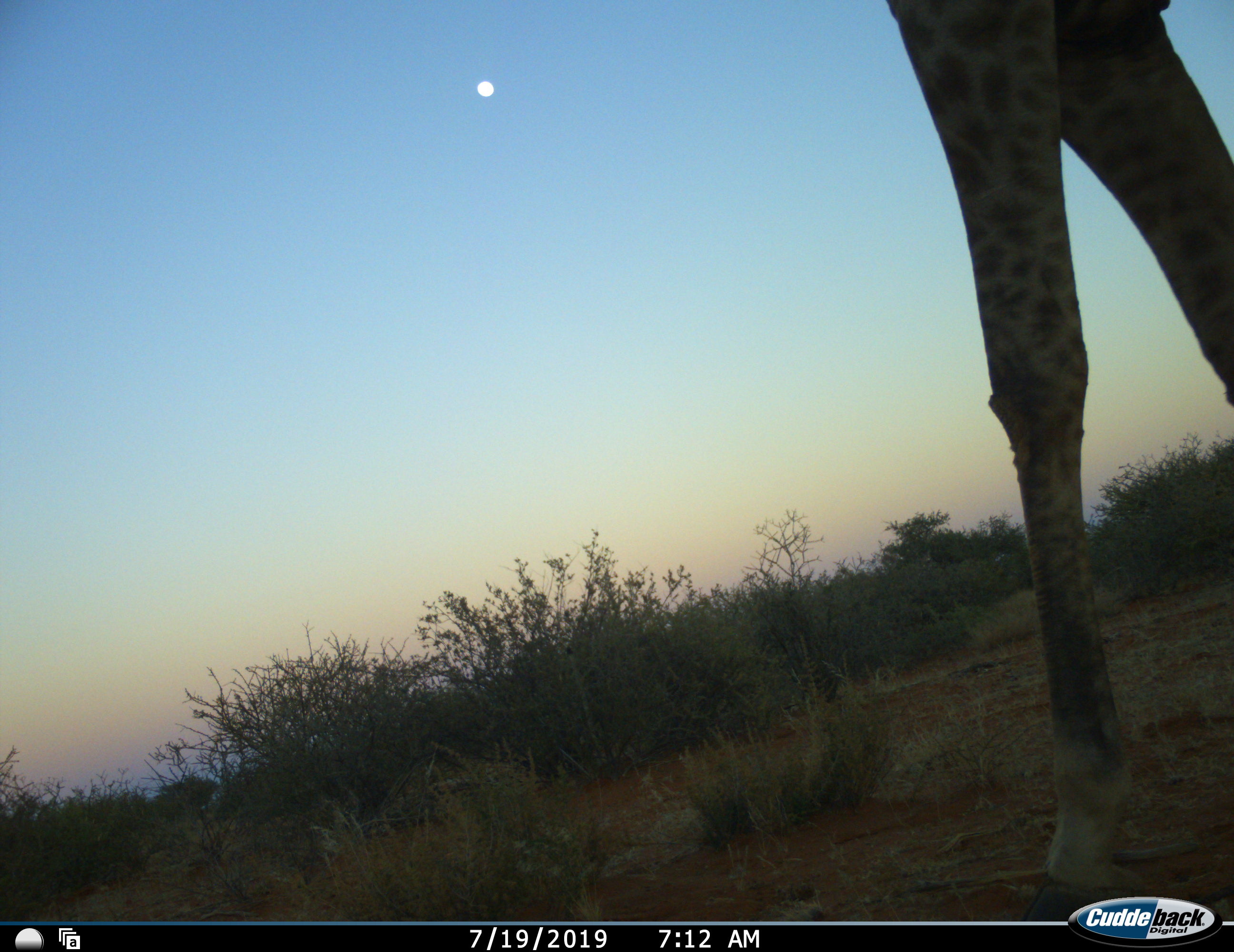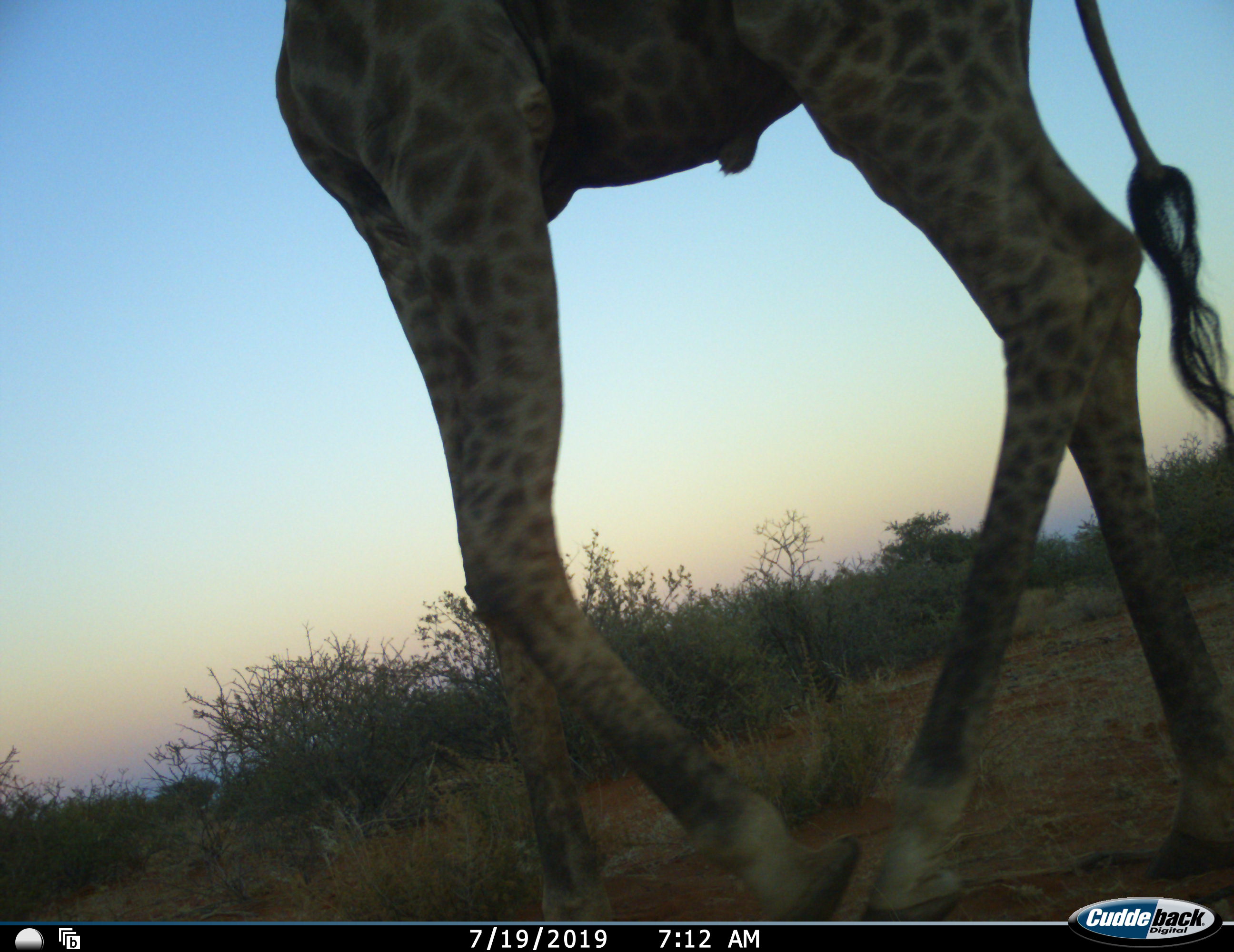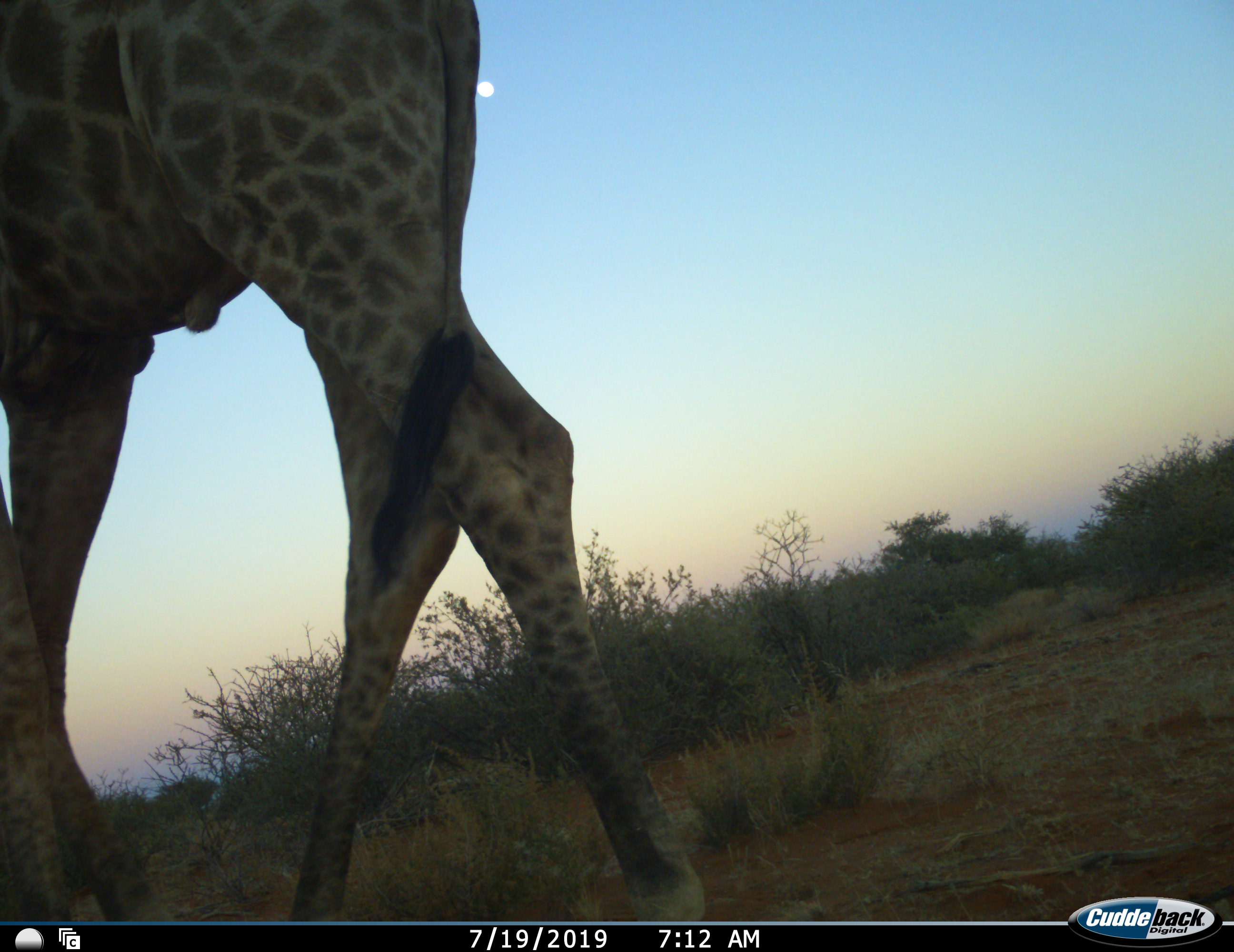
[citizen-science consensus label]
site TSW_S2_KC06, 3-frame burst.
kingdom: Animalia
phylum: Chordata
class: Mammalia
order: Artiodactyla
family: Giraffidae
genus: Giraffa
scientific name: Giraffa camelopardalis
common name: giraffe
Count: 1.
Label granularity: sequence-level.